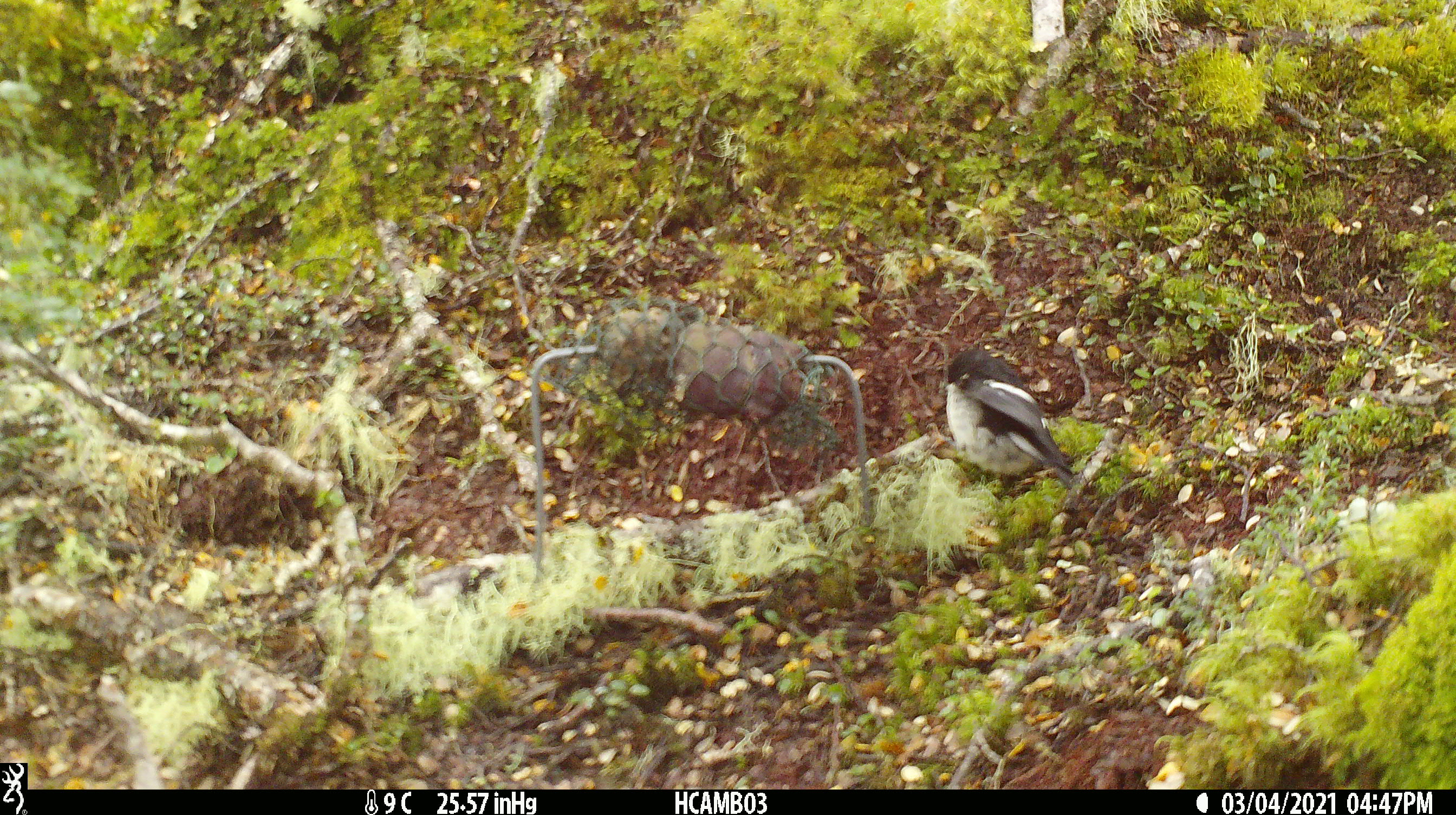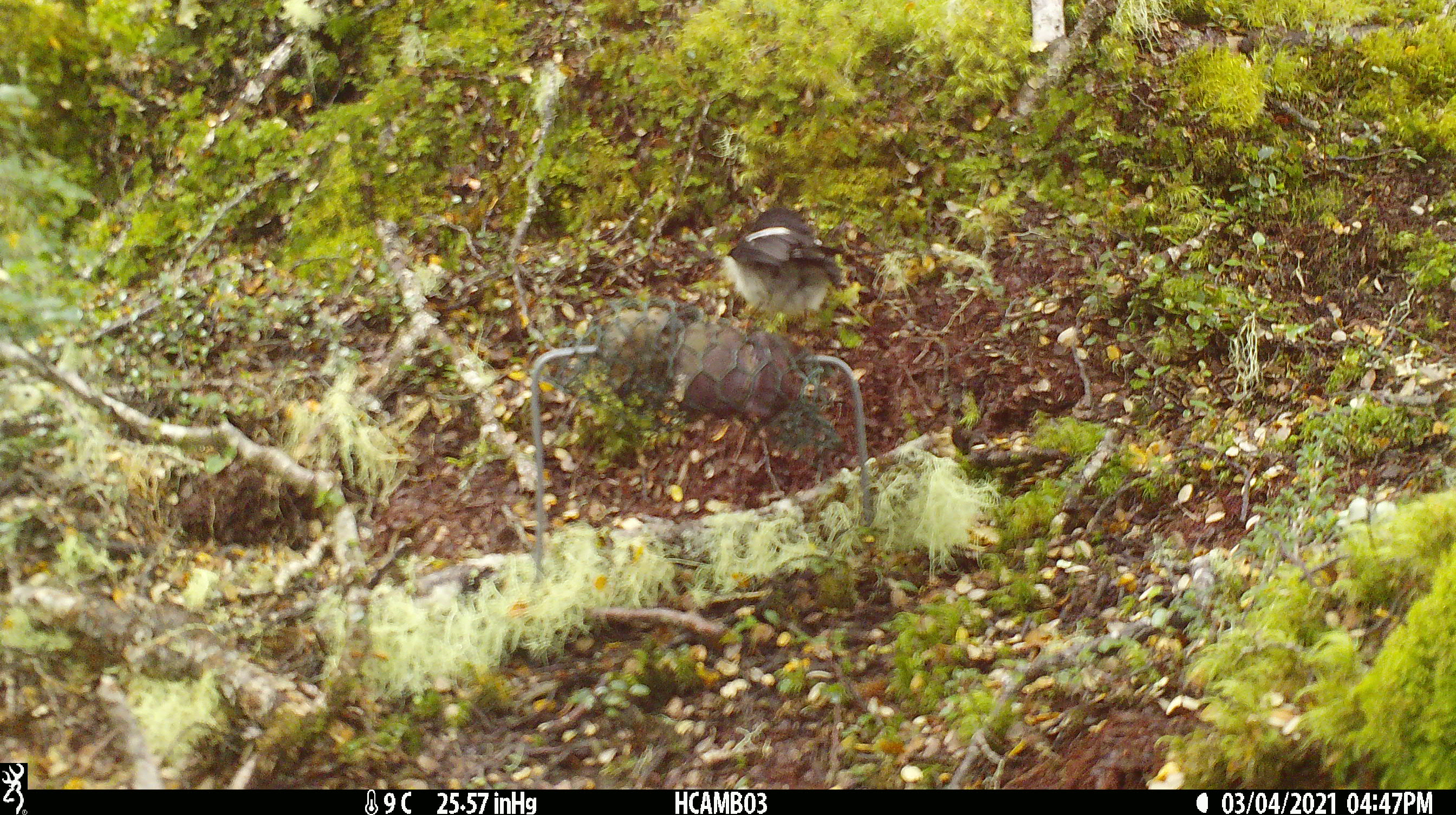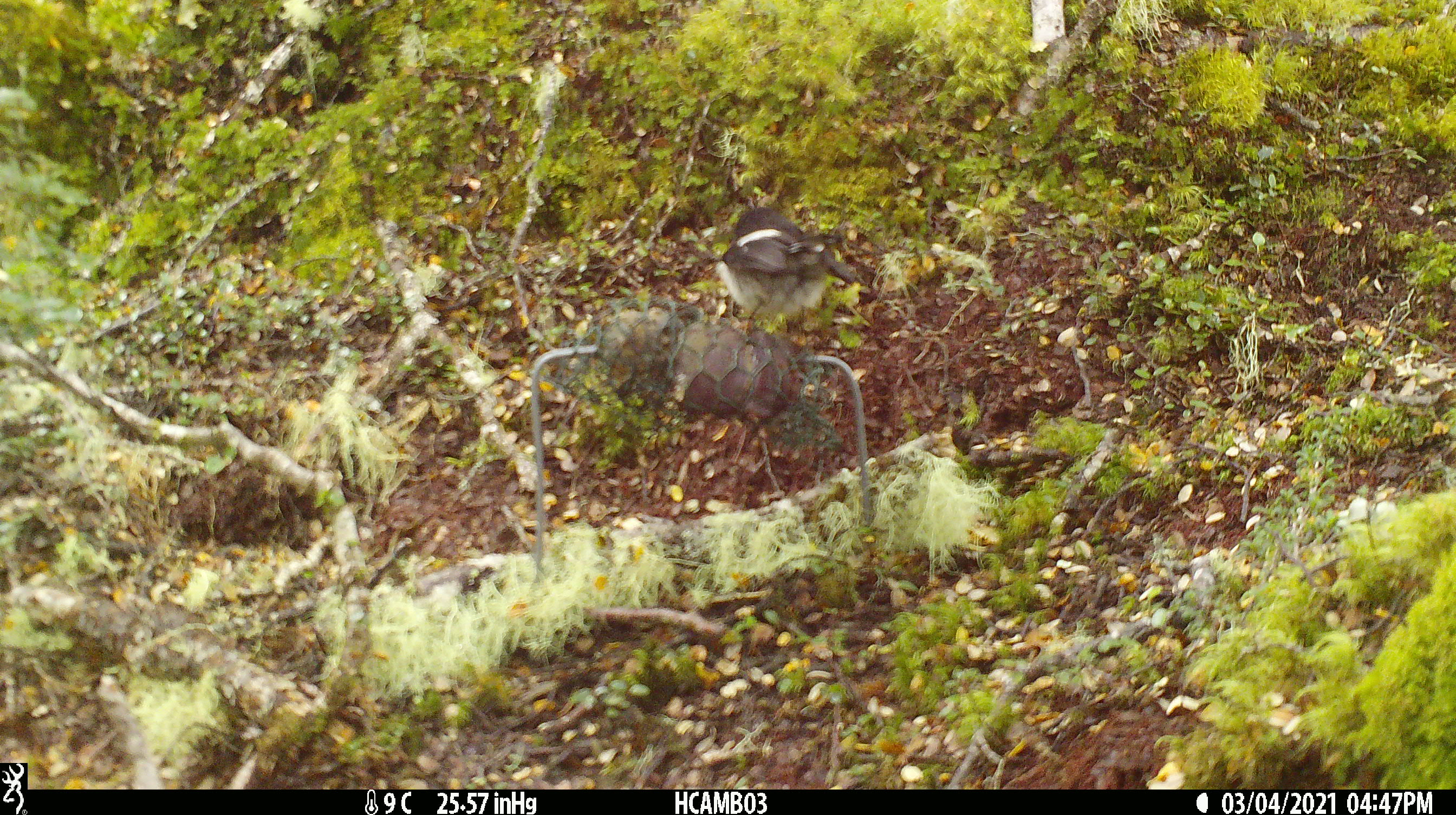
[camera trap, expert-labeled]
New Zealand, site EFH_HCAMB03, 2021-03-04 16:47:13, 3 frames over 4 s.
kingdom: Animalia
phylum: Chordata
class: Aves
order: Passeriformes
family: Petroicidae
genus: Petroica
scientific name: Petroica macrocephala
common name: tomtit